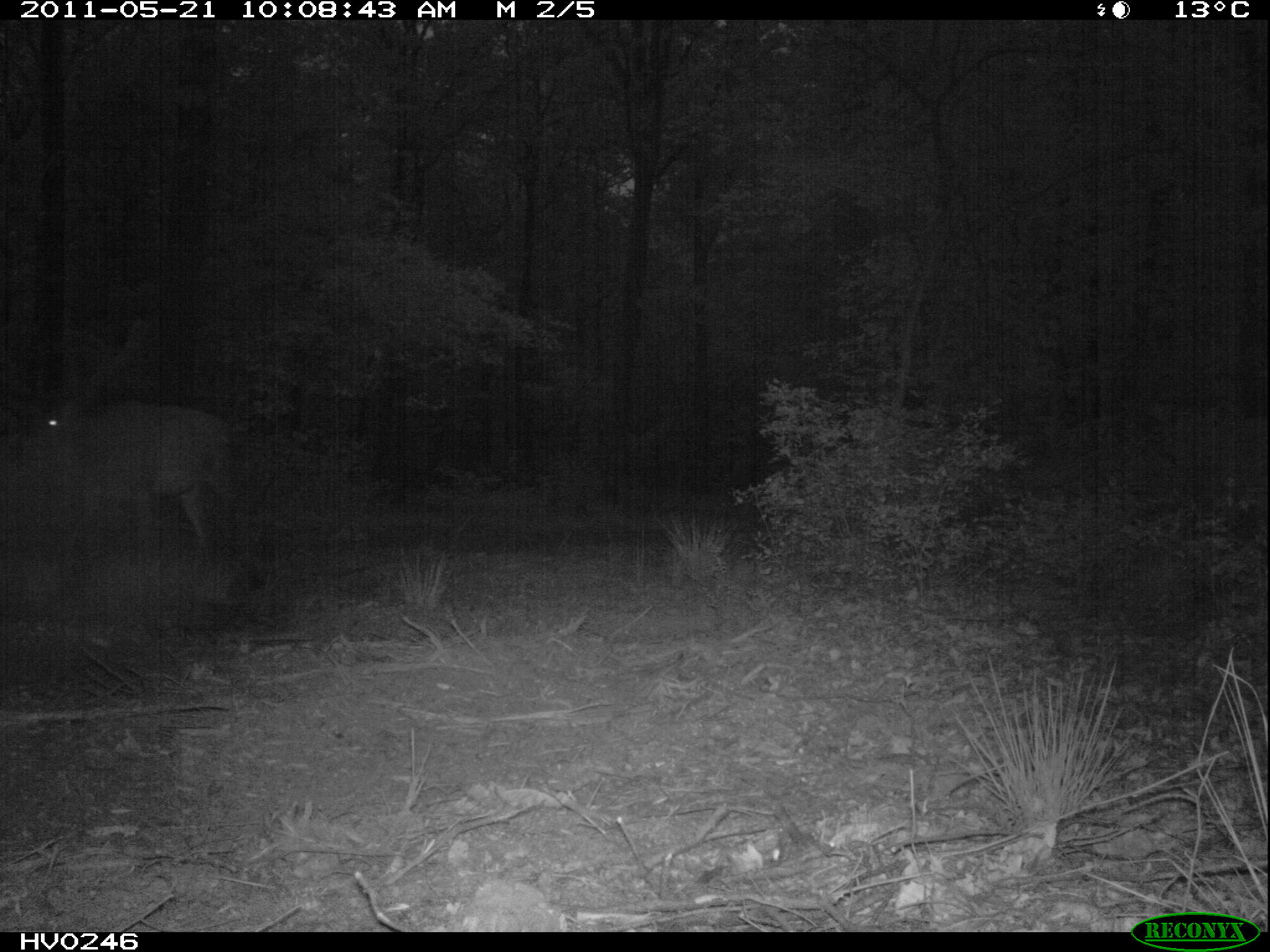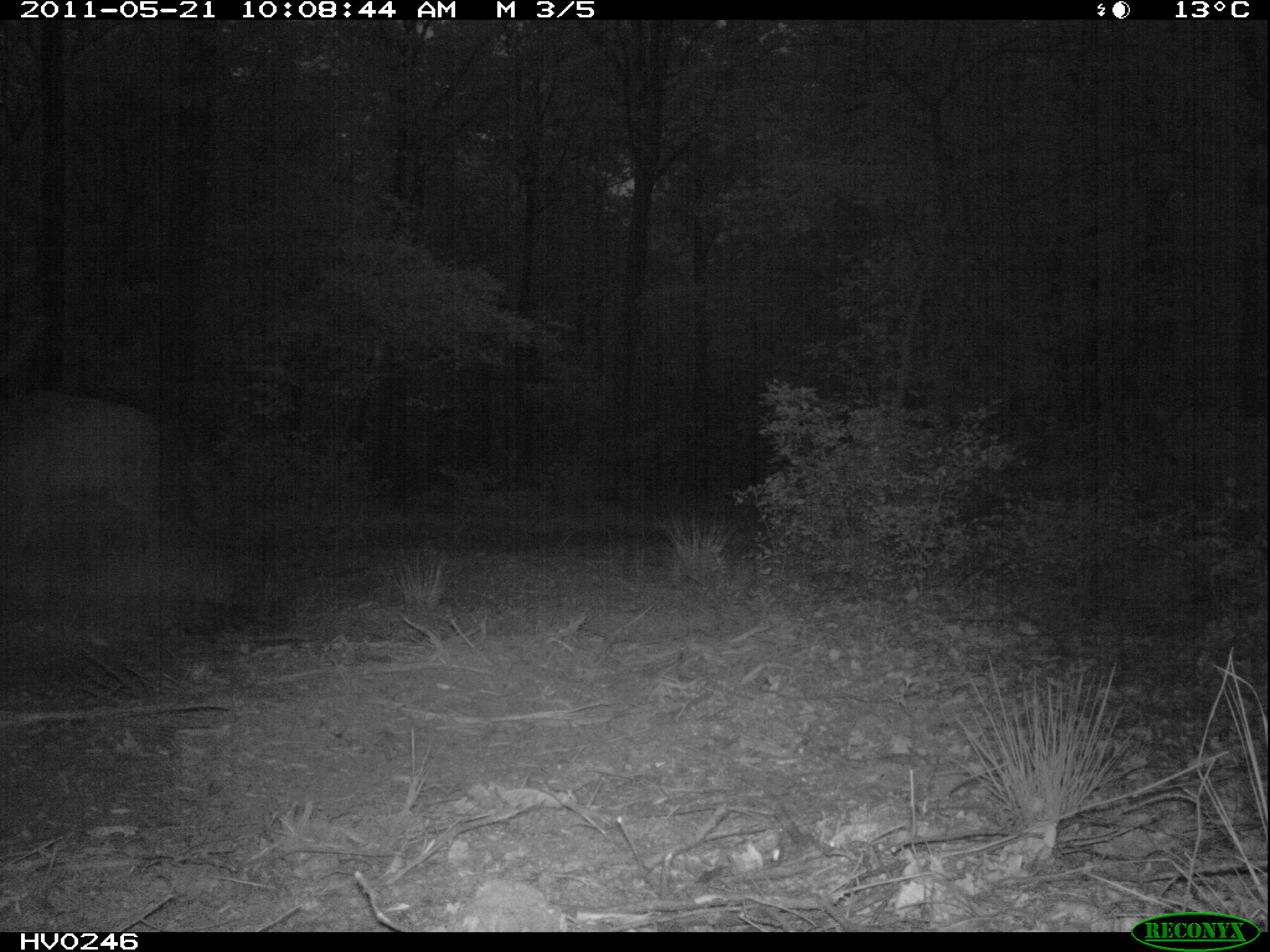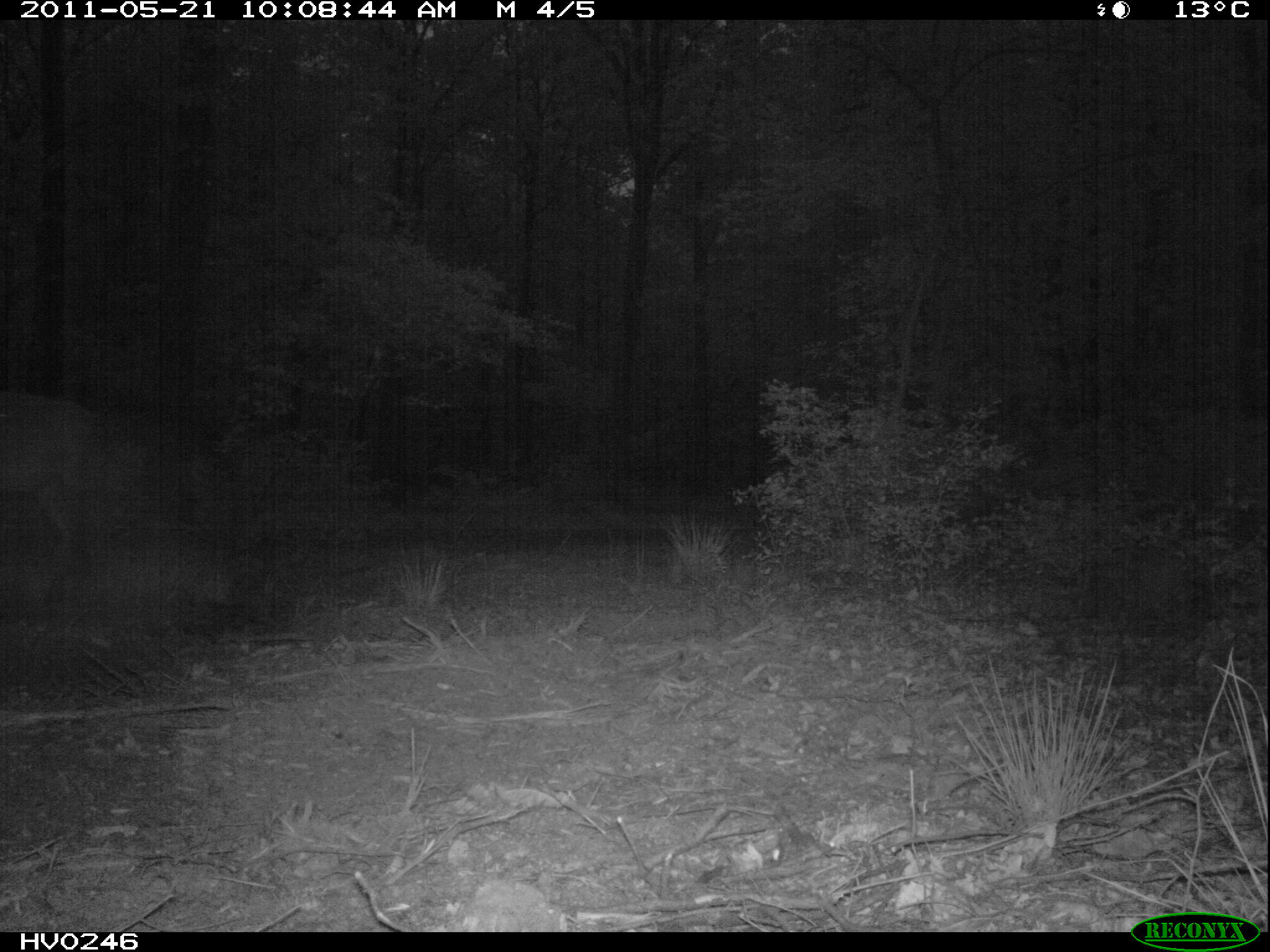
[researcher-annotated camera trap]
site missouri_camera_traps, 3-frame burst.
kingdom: Animalia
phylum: Chordata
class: Mammalia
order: Artiodactyla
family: Cervidae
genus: Cervus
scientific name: Cervus elaphus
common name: red deer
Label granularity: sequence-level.